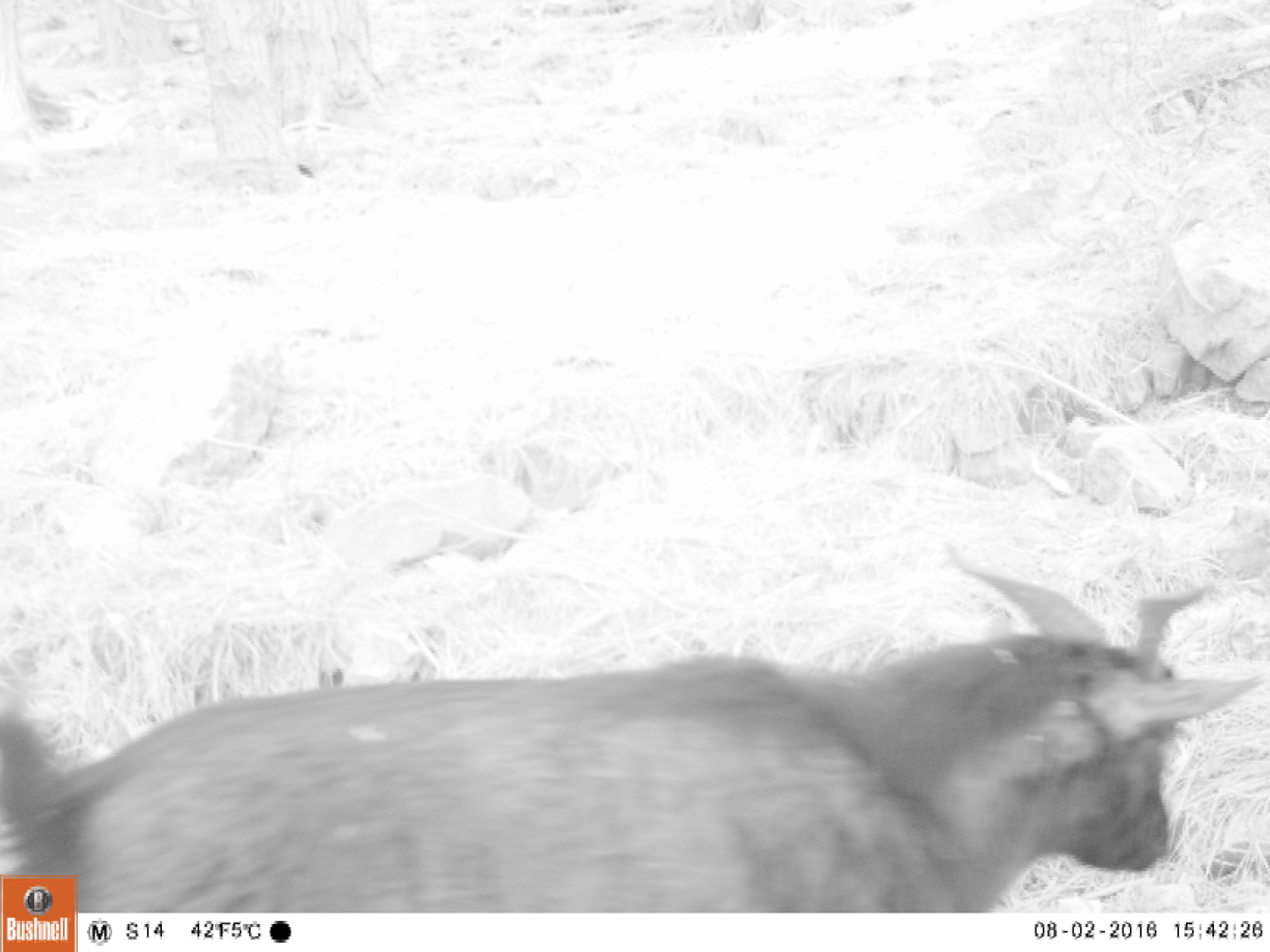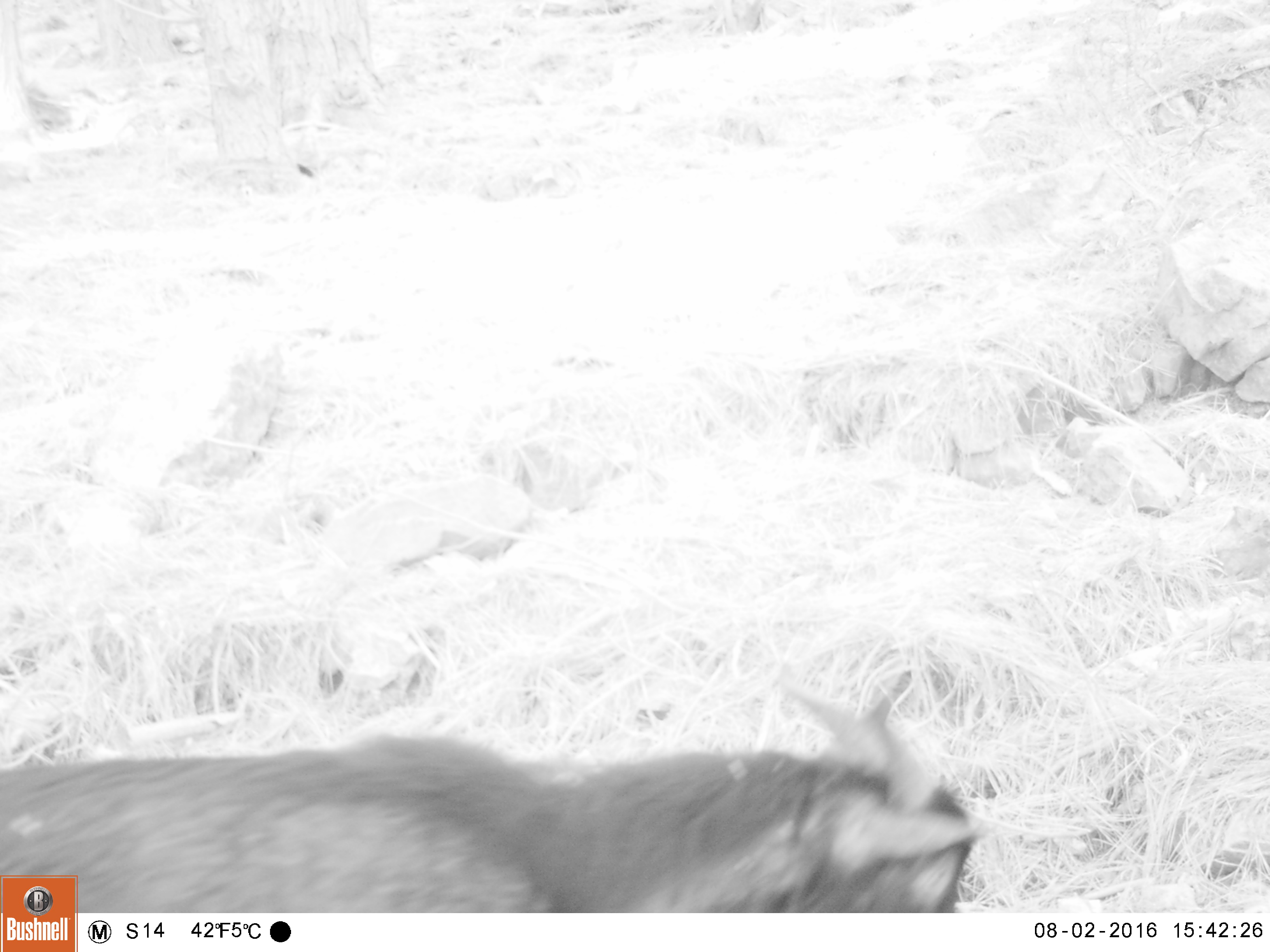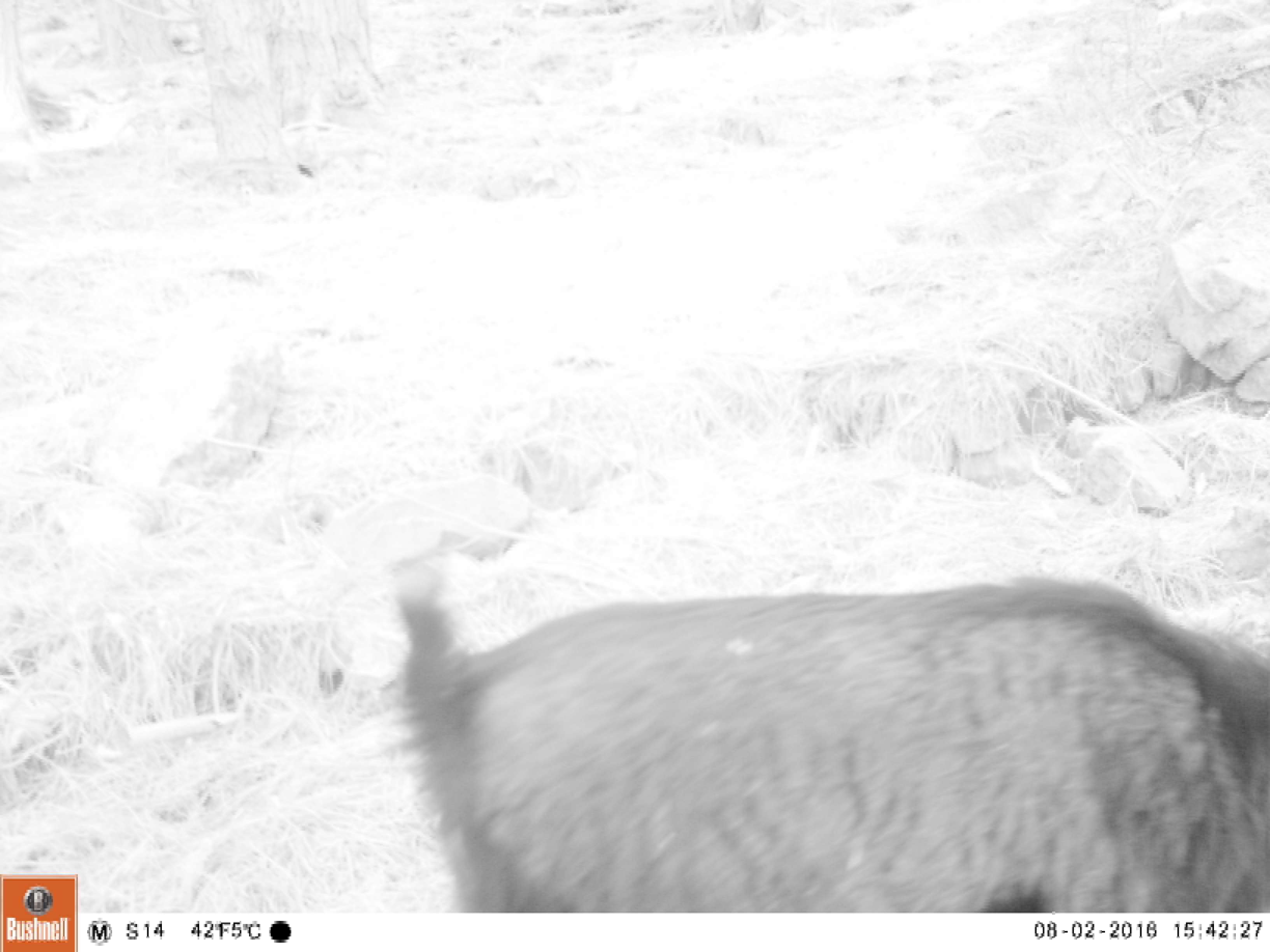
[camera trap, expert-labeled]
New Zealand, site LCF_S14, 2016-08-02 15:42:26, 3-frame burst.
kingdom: Animalia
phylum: Chordata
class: Mammalia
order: Artiodactyla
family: Bovidae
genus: Capra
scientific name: Capra hircus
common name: goat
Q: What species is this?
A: Goat (Capra hircus).